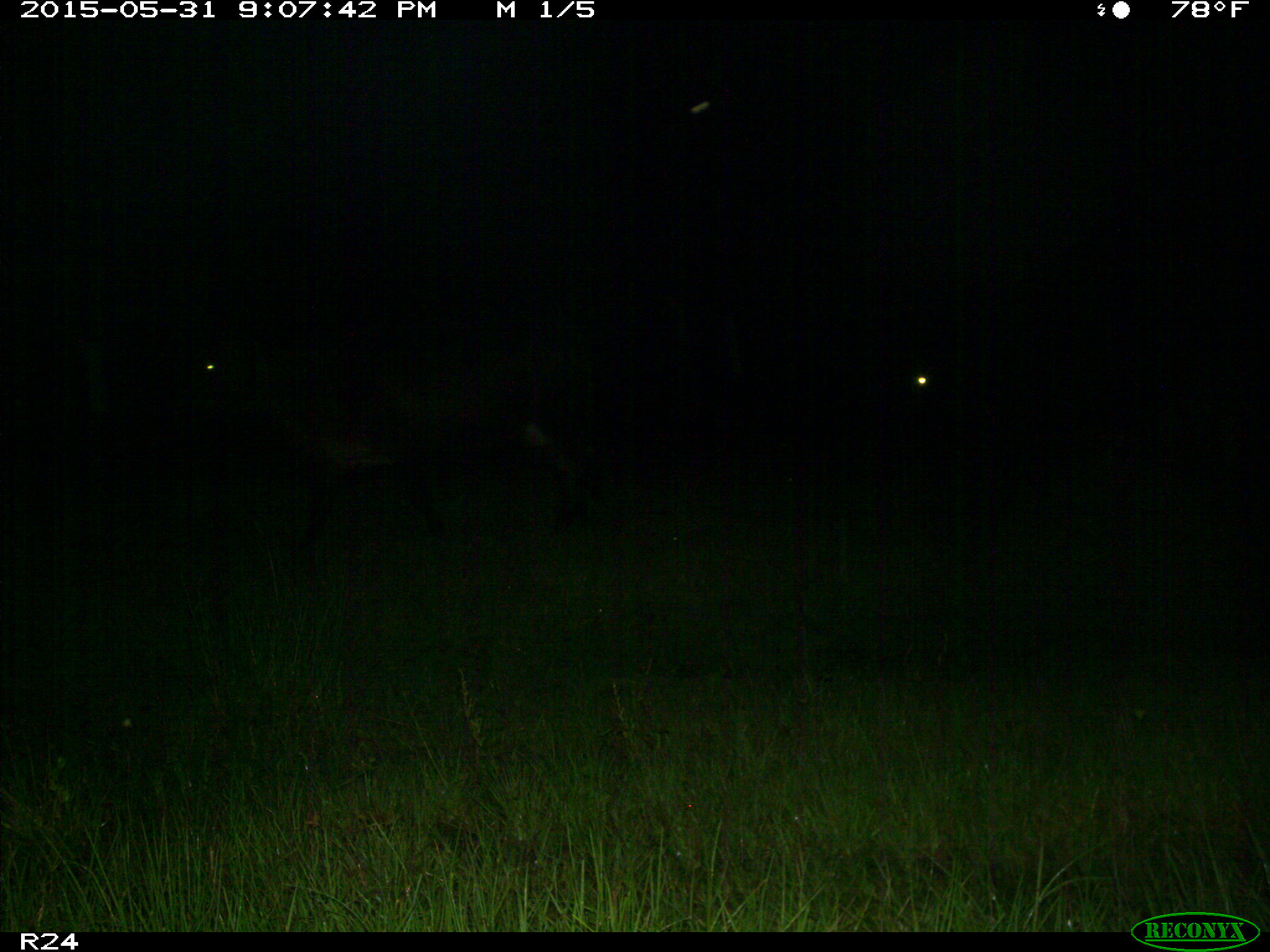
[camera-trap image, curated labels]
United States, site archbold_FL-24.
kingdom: Animalia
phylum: Chordata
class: Mammalia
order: Artiodactyla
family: Bovidae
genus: Bos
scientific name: Bos taurus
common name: domestic cow